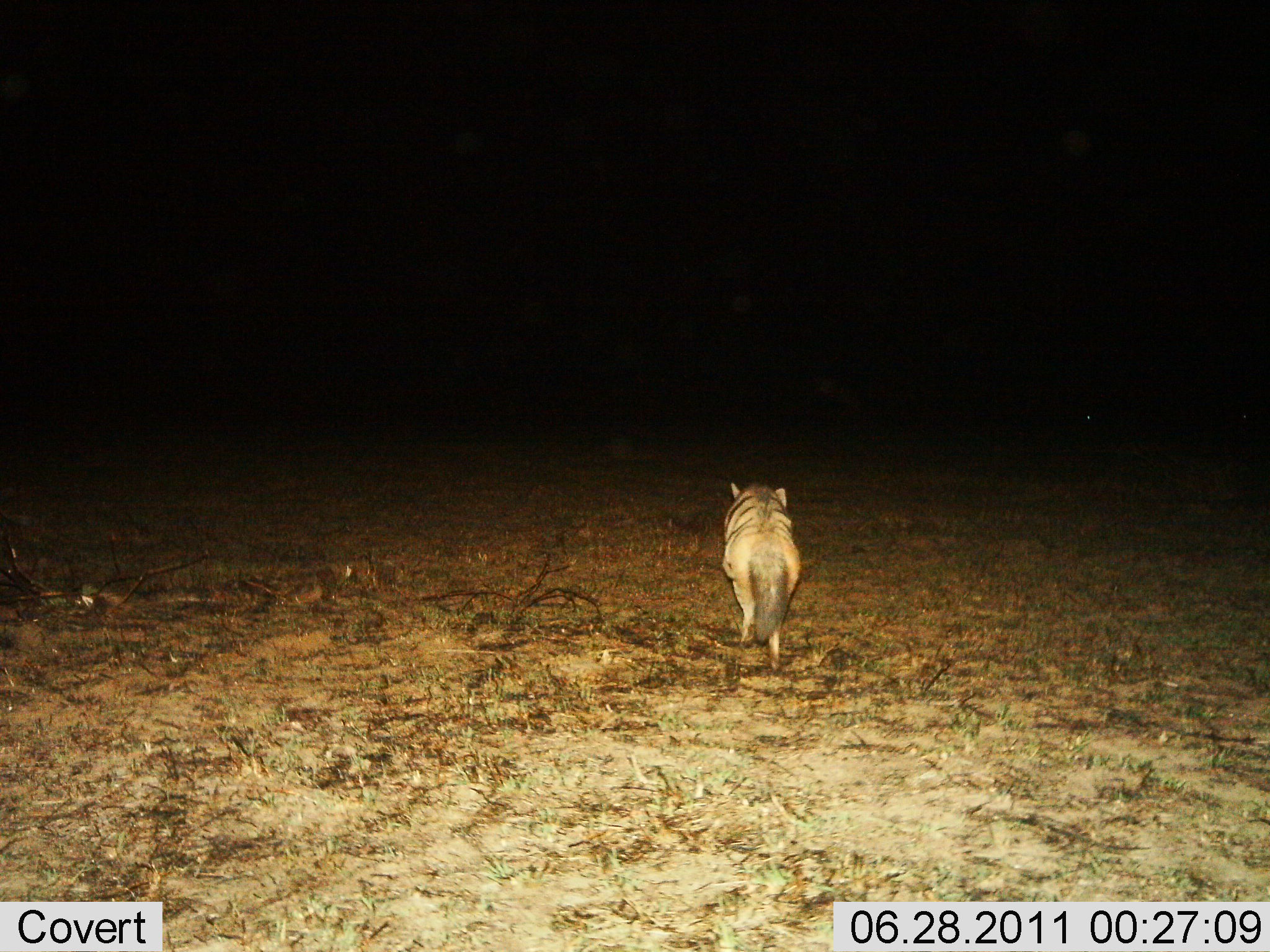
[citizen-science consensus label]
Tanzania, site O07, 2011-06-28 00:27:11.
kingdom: Animalia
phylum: Chordata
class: Mammalia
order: Carnivora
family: Hyaenidae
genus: Proteles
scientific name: Proteles cristatus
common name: aardwolf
Aardwolf (Proteles cristatus), count 1. Behavior (volunteer vote fractions): standing 0%, resting 0%, moving 100%, interacting 0%. Young present (vote fraction): 0%. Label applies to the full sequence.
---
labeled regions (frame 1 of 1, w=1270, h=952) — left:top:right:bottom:
animal: 722:482:802:657